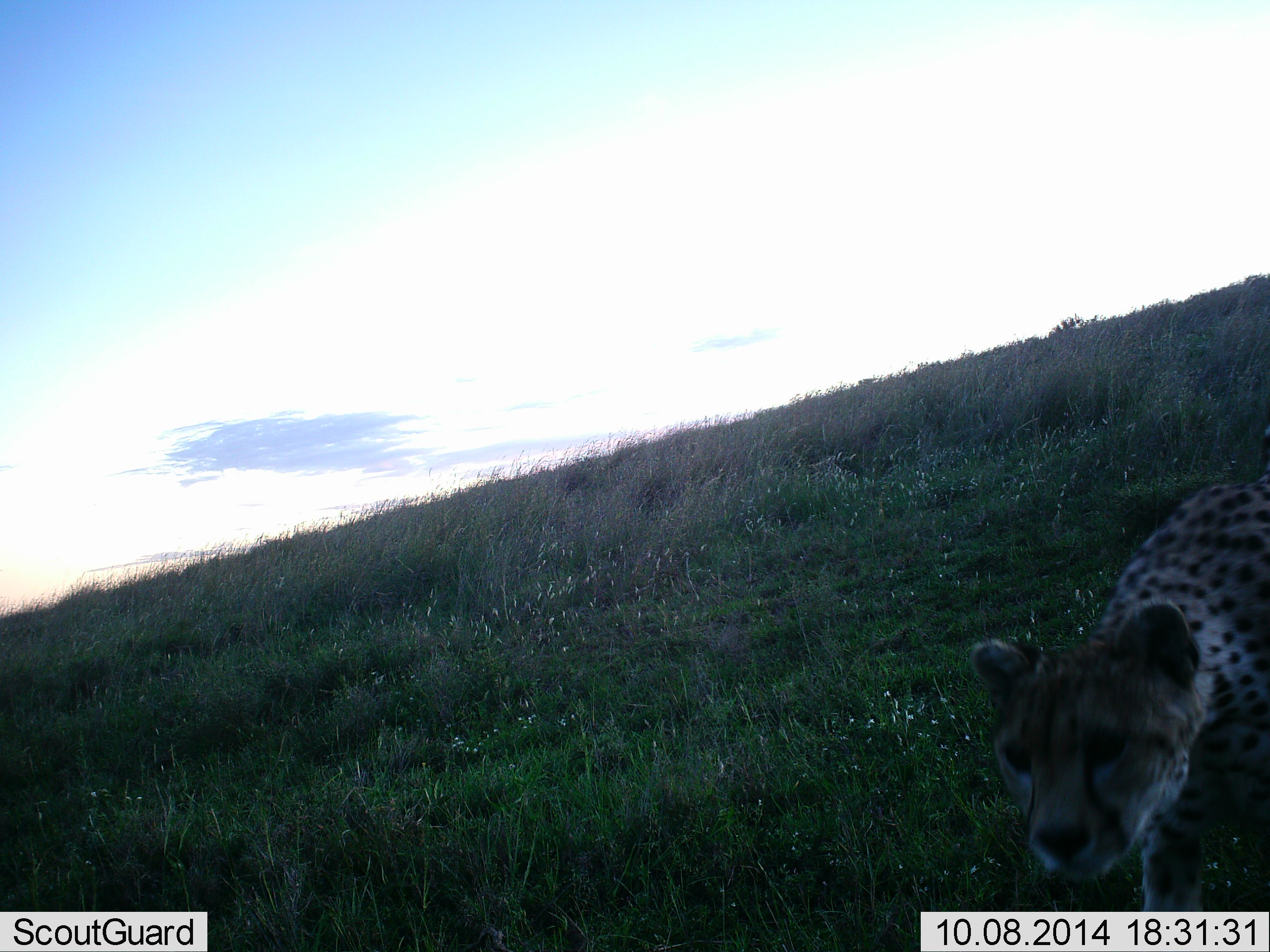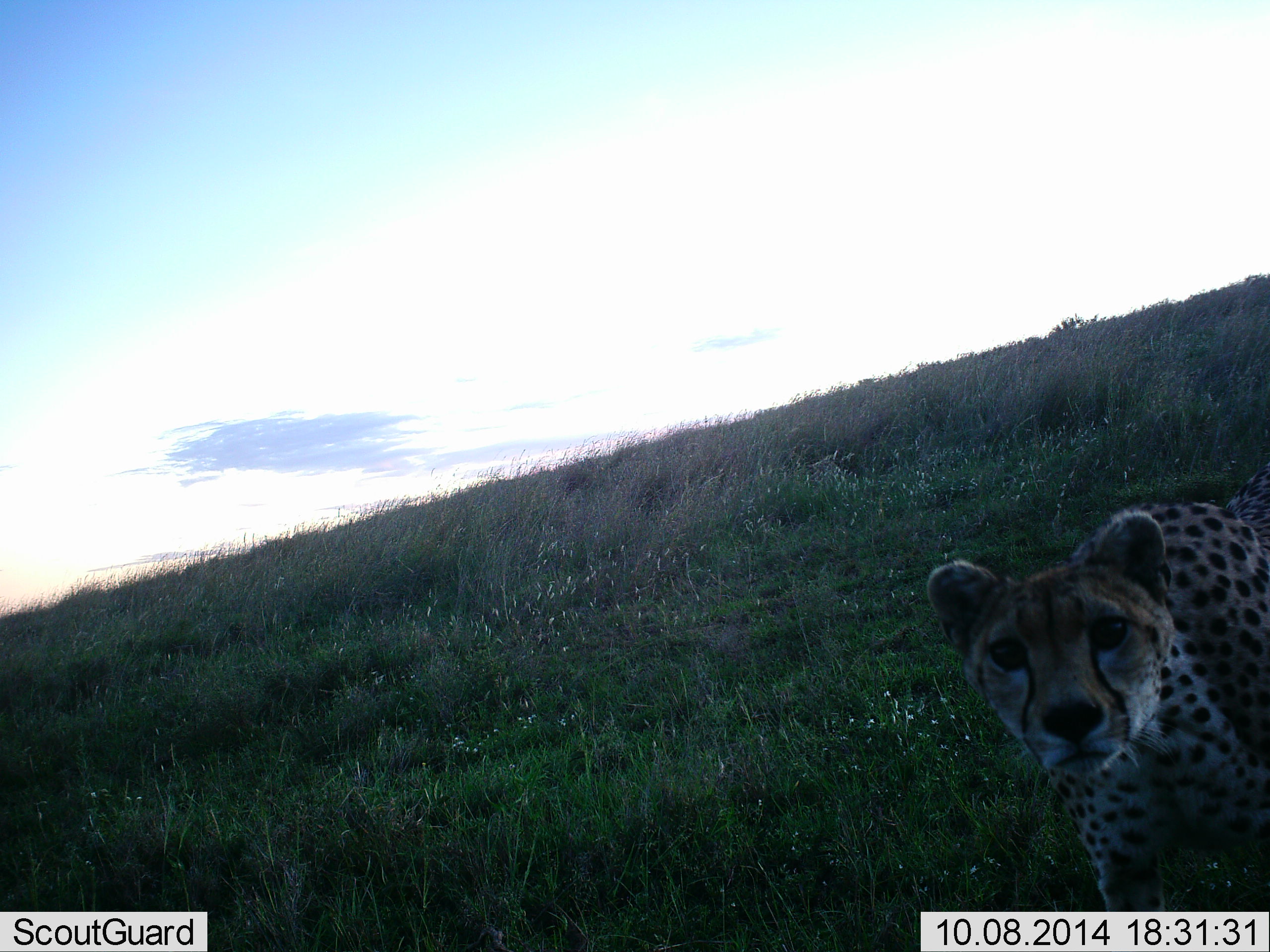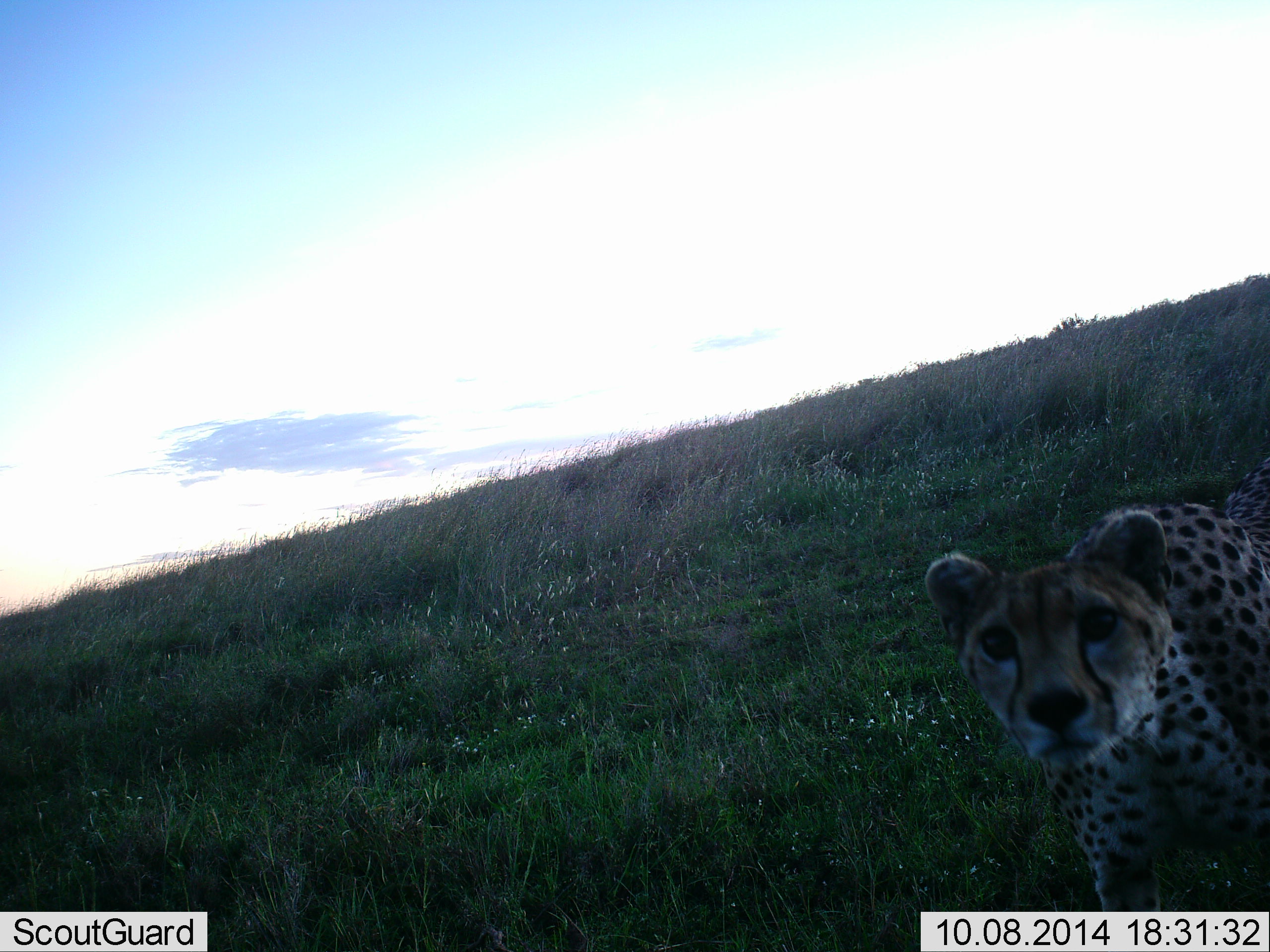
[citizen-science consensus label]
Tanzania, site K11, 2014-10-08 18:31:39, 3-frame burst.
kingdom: Animalia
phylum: Chordata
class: Mammalia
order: Carnivora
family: Felidae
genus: Acinonyx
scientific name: Acinonyx jubatus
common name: cheetah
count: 1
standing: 90%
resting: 0%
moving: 10%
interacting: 0%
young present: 0%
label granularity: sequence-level